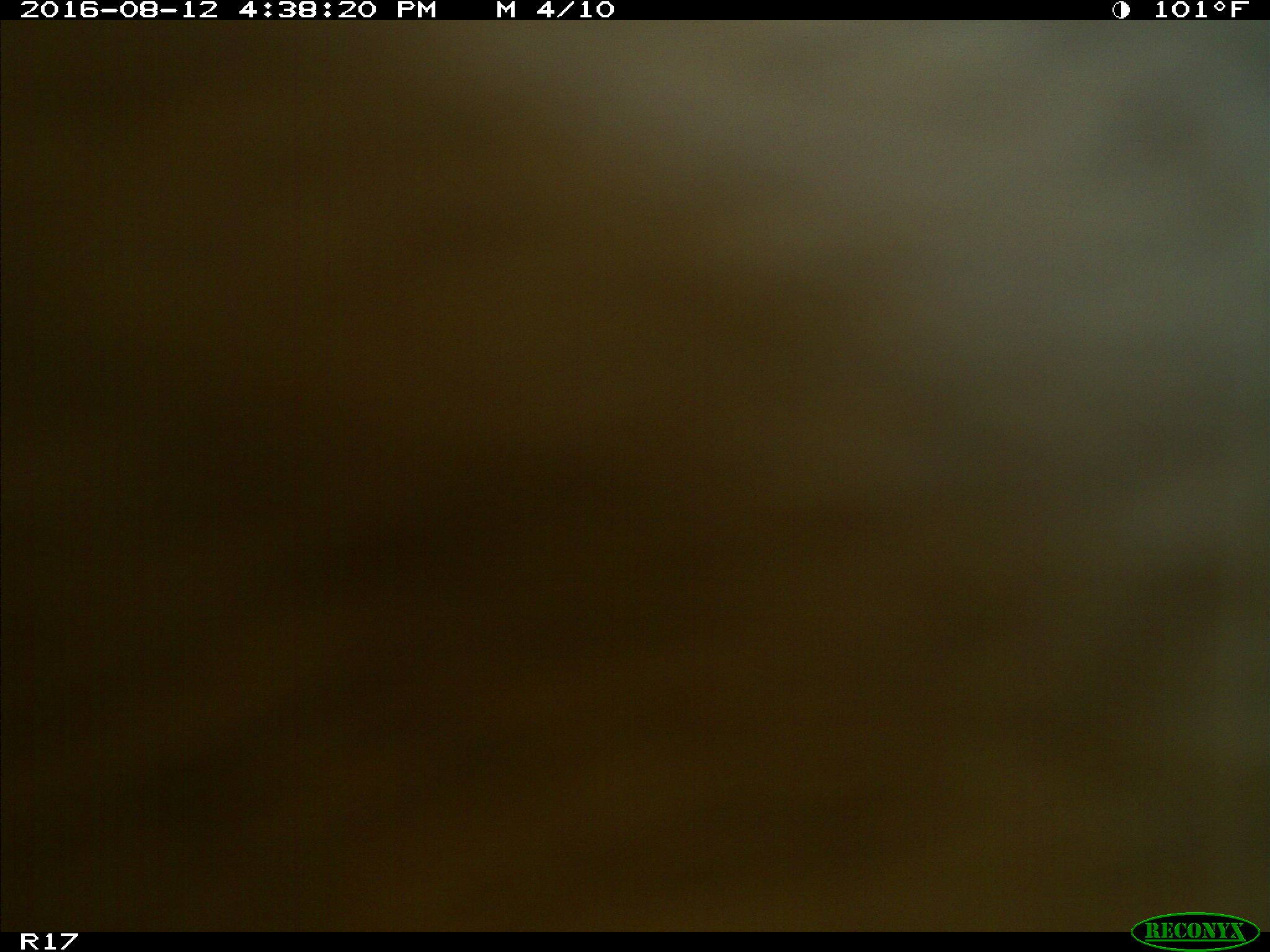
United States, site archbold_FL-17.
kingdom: Animalia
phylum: Chordata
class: Mammalia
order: Artiodactyla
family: Bovidae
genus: Bos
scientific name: Bos taurus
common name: domestic cow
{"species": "Bos taurus (domestic cow)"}